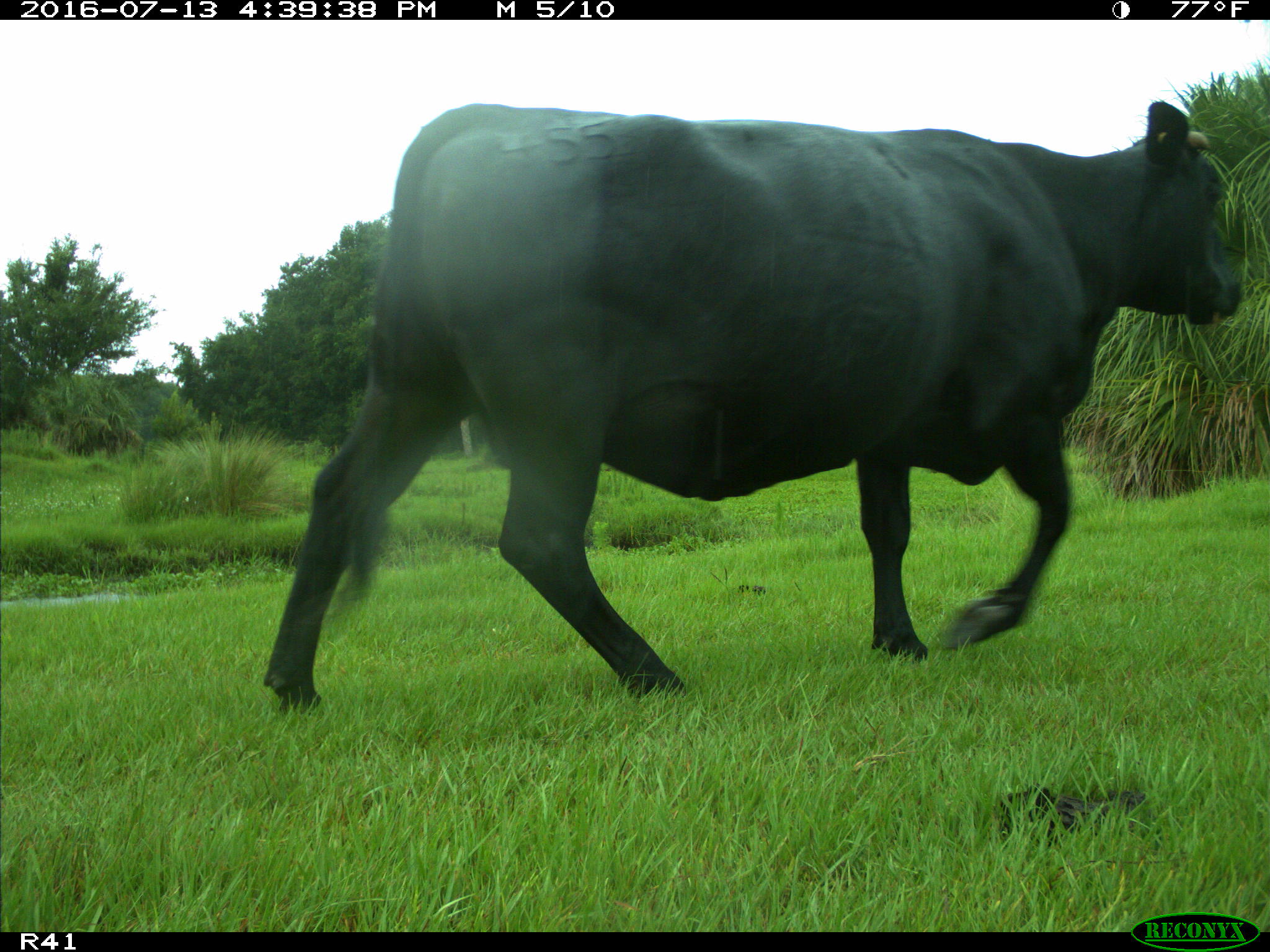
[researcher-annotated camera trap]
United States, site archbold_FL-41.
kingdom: Animalia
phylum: Chordata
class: Mammalia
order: Artiodactyla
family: Bovidae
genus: Bos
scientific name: Bos taurus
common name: domestic cow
Bos taurus (domestic cow).